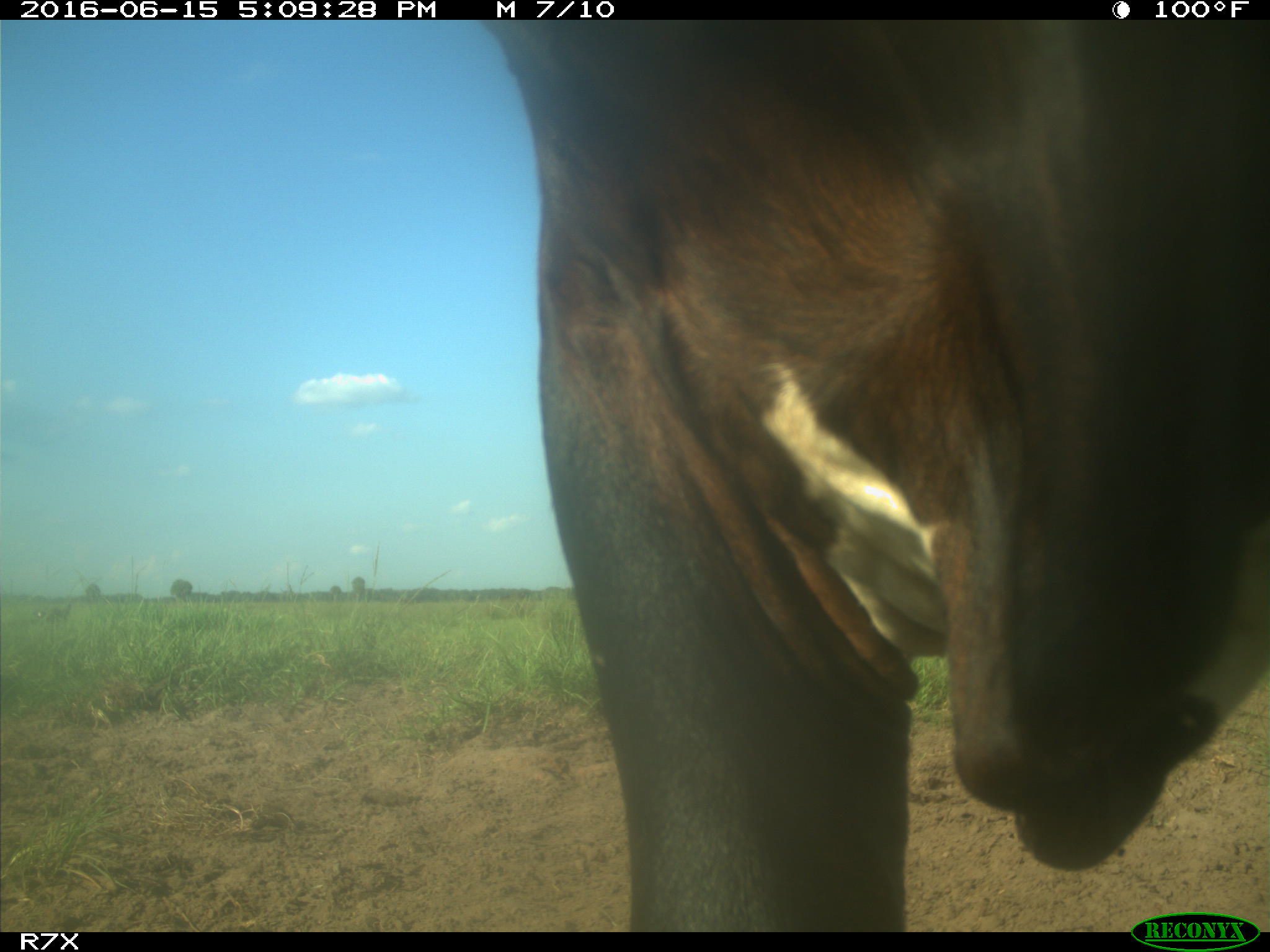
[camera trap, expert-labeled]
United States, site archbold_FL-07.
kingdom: Animalia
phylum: Chordata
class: Mammalia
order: Artiodactyla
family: Bovidae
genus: Bos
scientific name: Bos taurus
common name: domestic cow